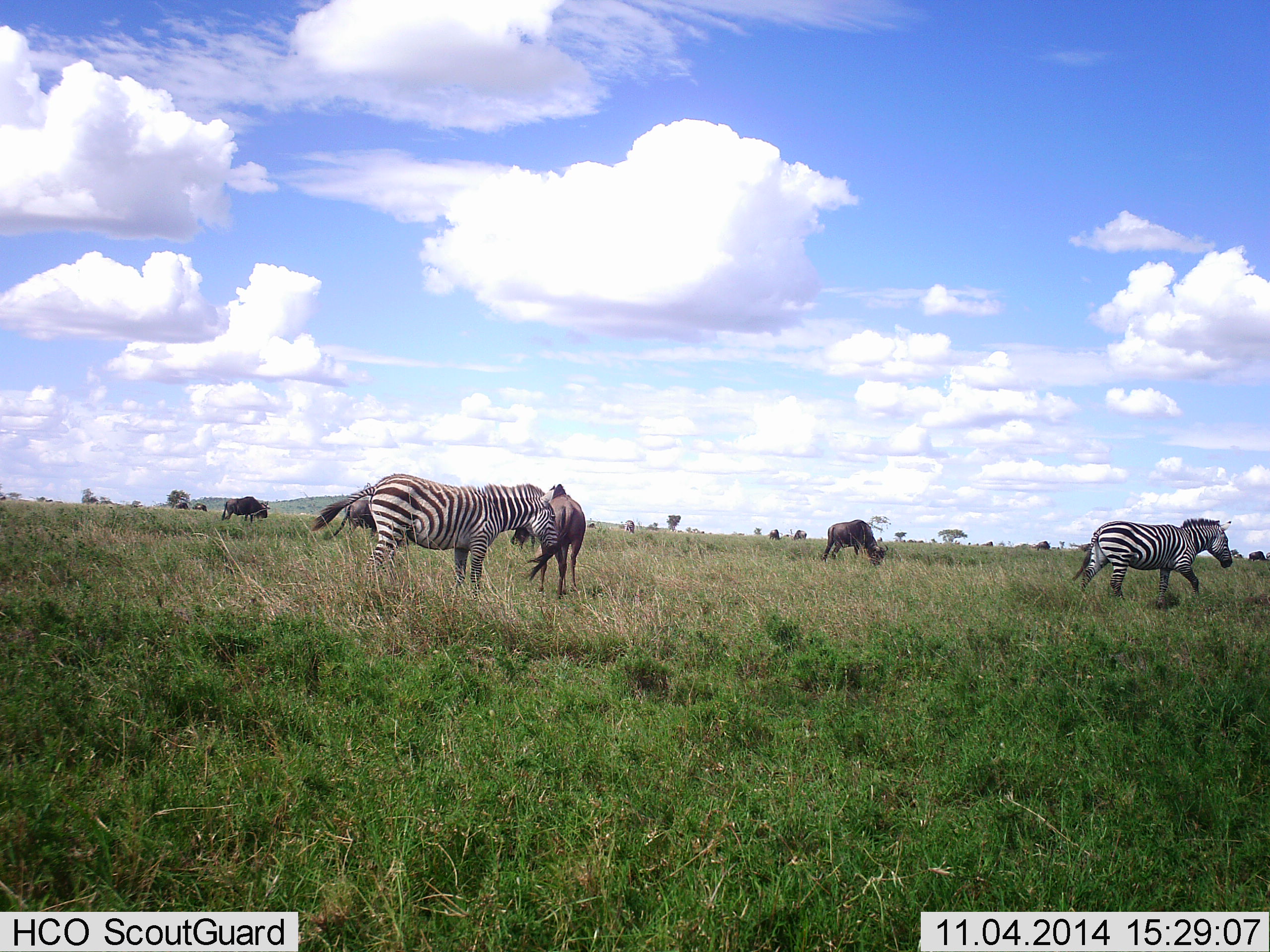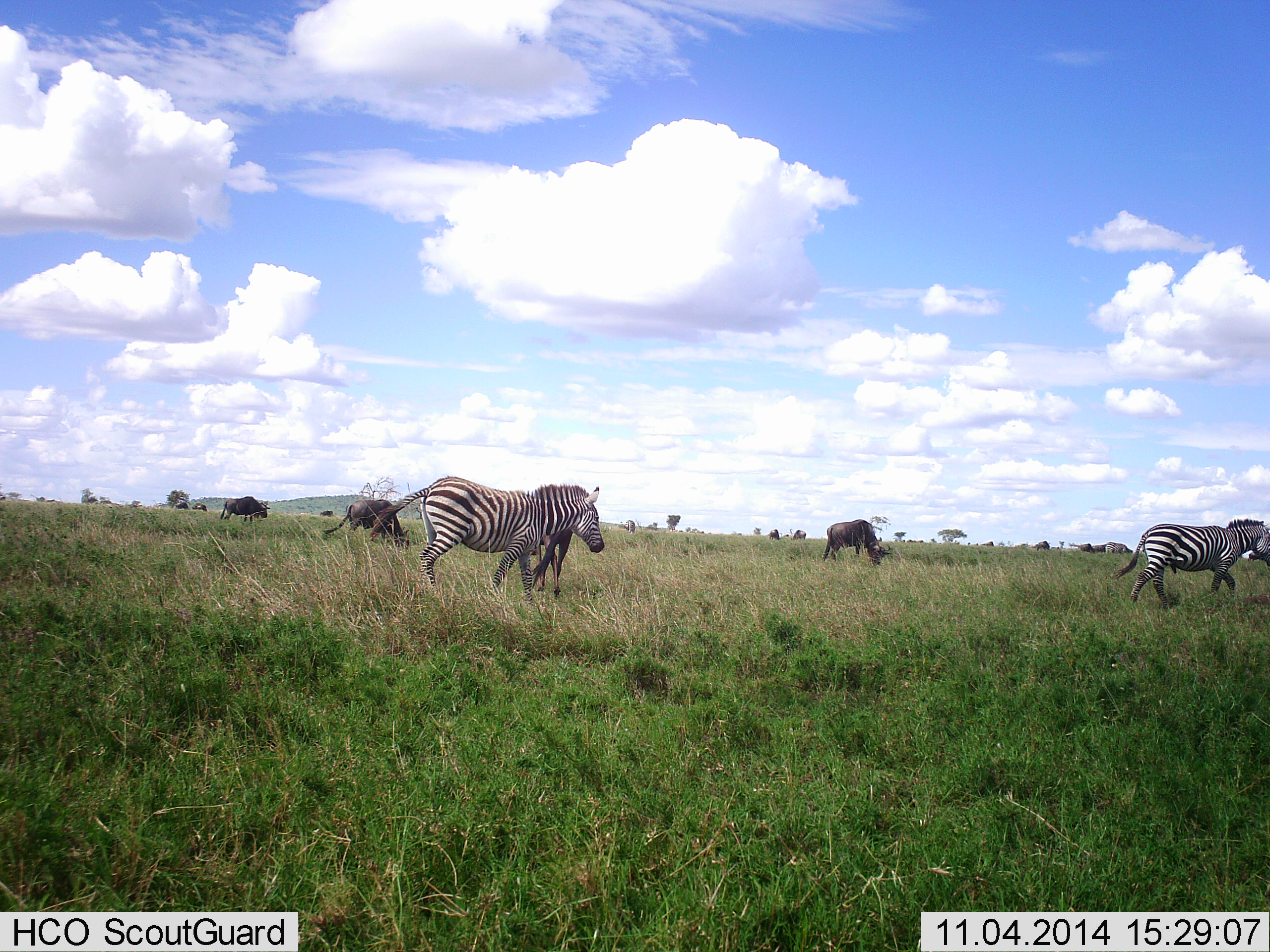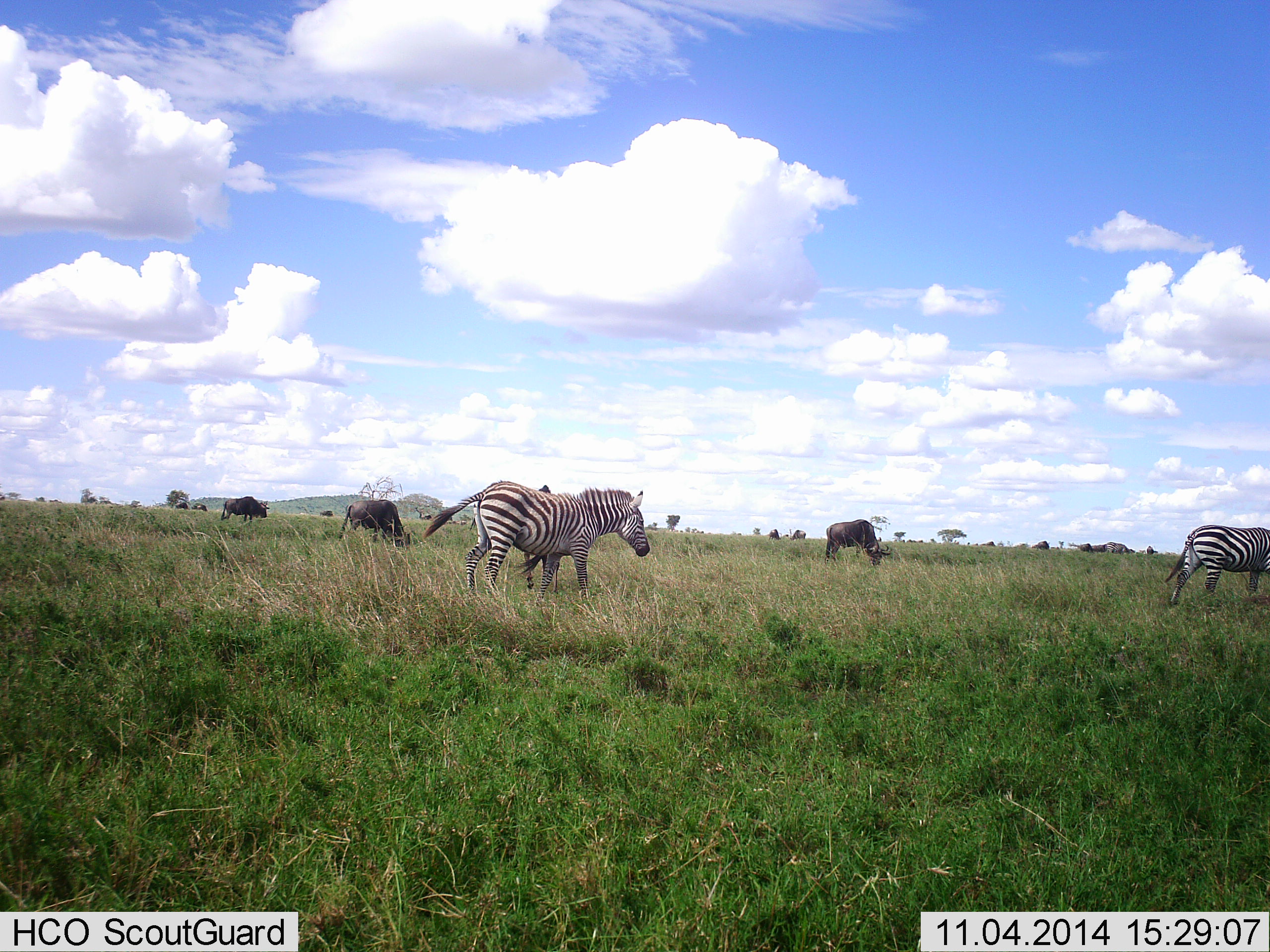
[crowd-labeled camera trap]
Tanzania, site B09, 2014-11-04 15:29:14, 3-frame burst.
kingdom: Animalia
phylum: Chordata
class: Mammalia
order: Artiodactyla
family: Bovidae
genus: Connochaetes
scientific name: Connochaetes taurinus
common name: blue wildebeest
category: wildebeest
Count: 3.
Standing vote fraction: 60%.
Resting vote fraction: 0%.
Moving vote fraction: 30%.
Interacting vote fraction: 0%.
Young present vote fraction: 0%.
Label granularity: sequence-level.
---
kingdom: Animalia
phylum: Chordata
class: Mammalia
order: Perissodactyla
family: Equidae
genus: Equus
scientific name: Equus quagga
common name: plains zebra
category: zebra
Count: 2.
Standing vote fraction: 0%.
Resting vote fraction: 0%.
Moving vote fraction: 100%.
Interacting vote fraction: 0%.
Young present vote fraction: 0%.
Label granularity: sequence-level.